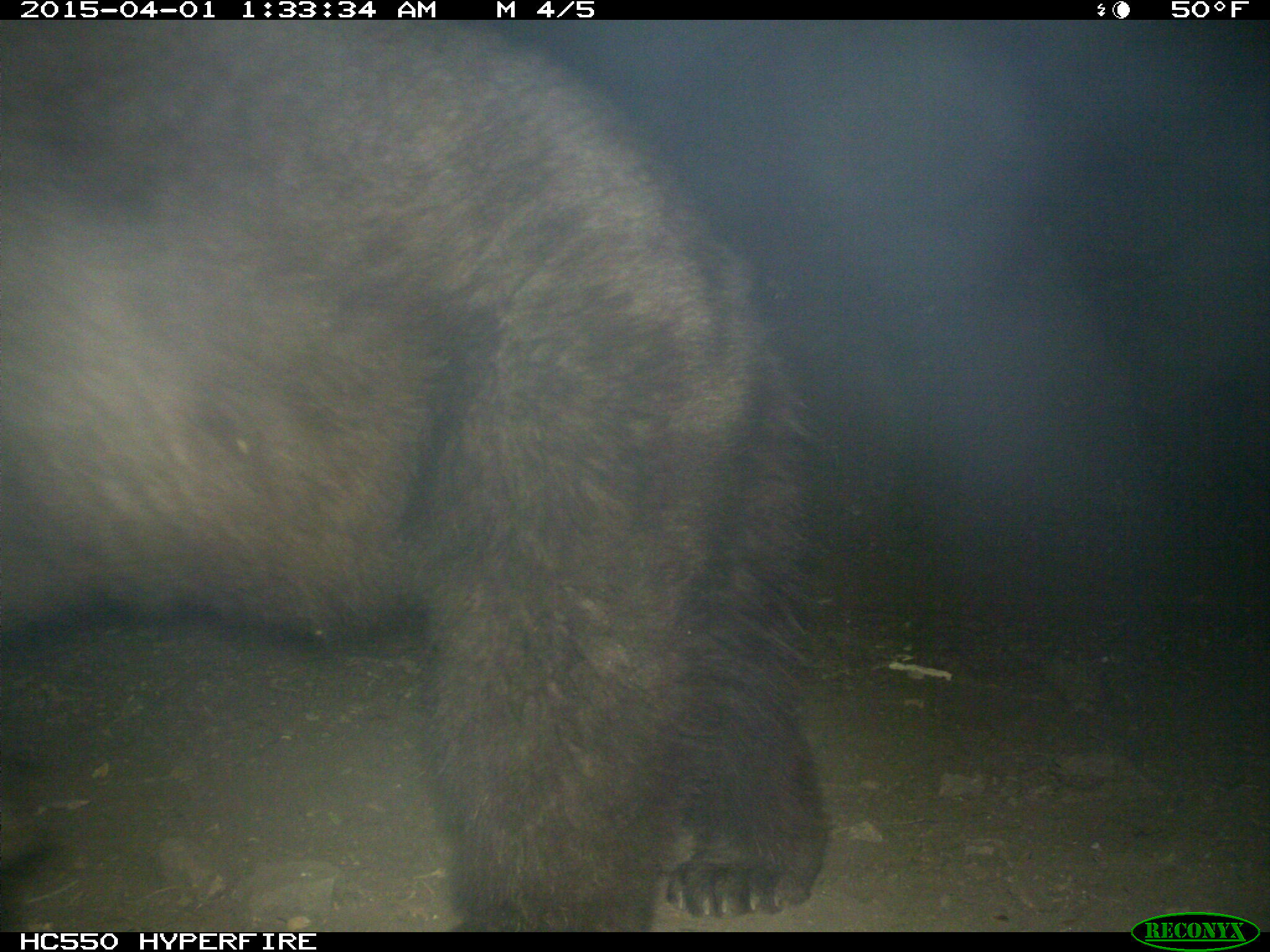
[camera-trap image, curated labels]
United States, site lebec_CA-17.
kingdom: Animalia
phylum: Chordata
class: Mammalia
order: Carnivora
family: Ursidae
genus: Ursus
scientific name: Ursus americanus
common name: american black bear